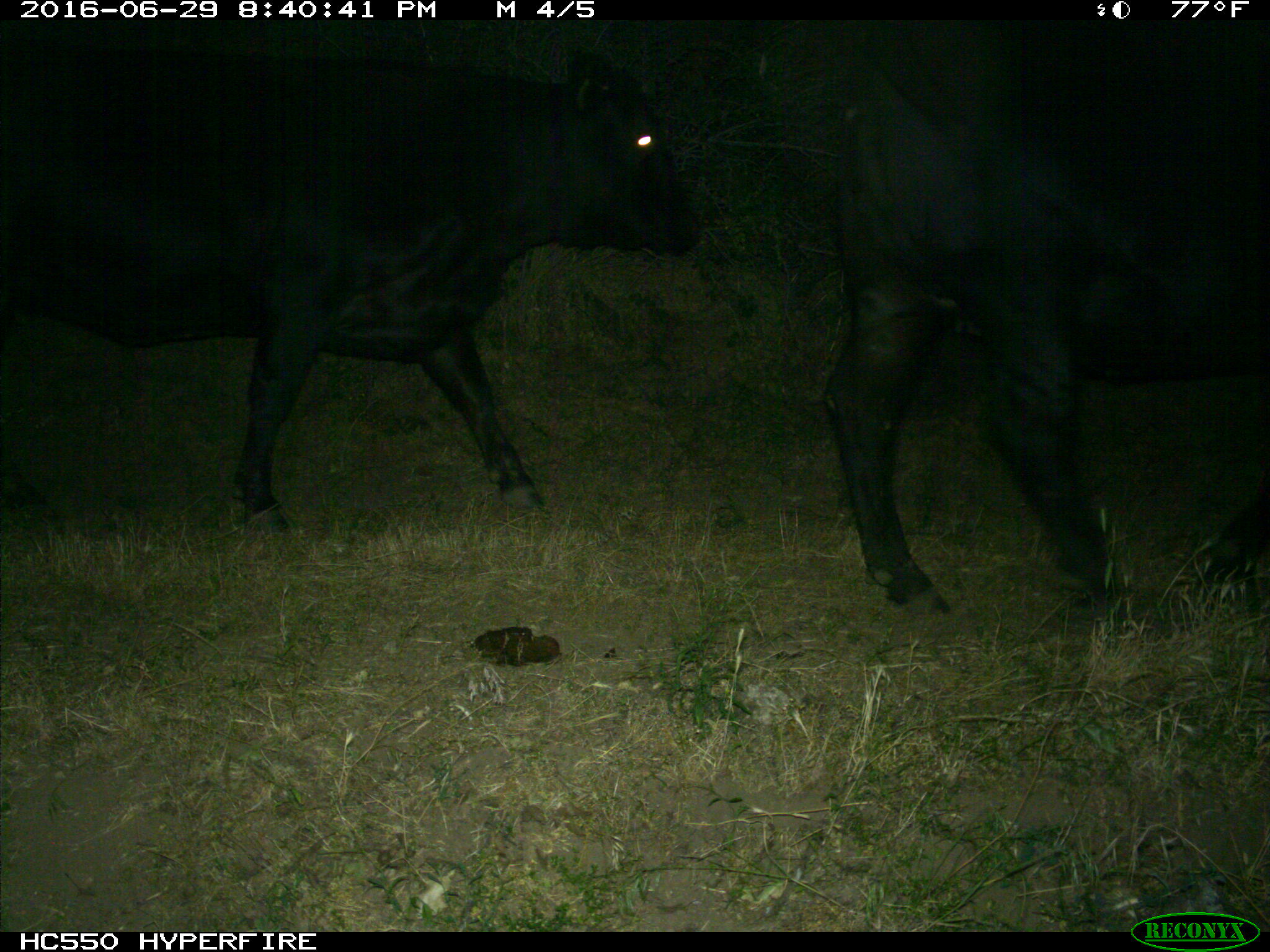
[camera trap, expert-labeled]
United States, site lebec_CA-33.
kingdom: Animalia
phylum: Chordata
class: Mammalia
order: Artiodactyla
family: Bovidae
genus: Bos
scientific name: Bos taurus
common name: domestic cow